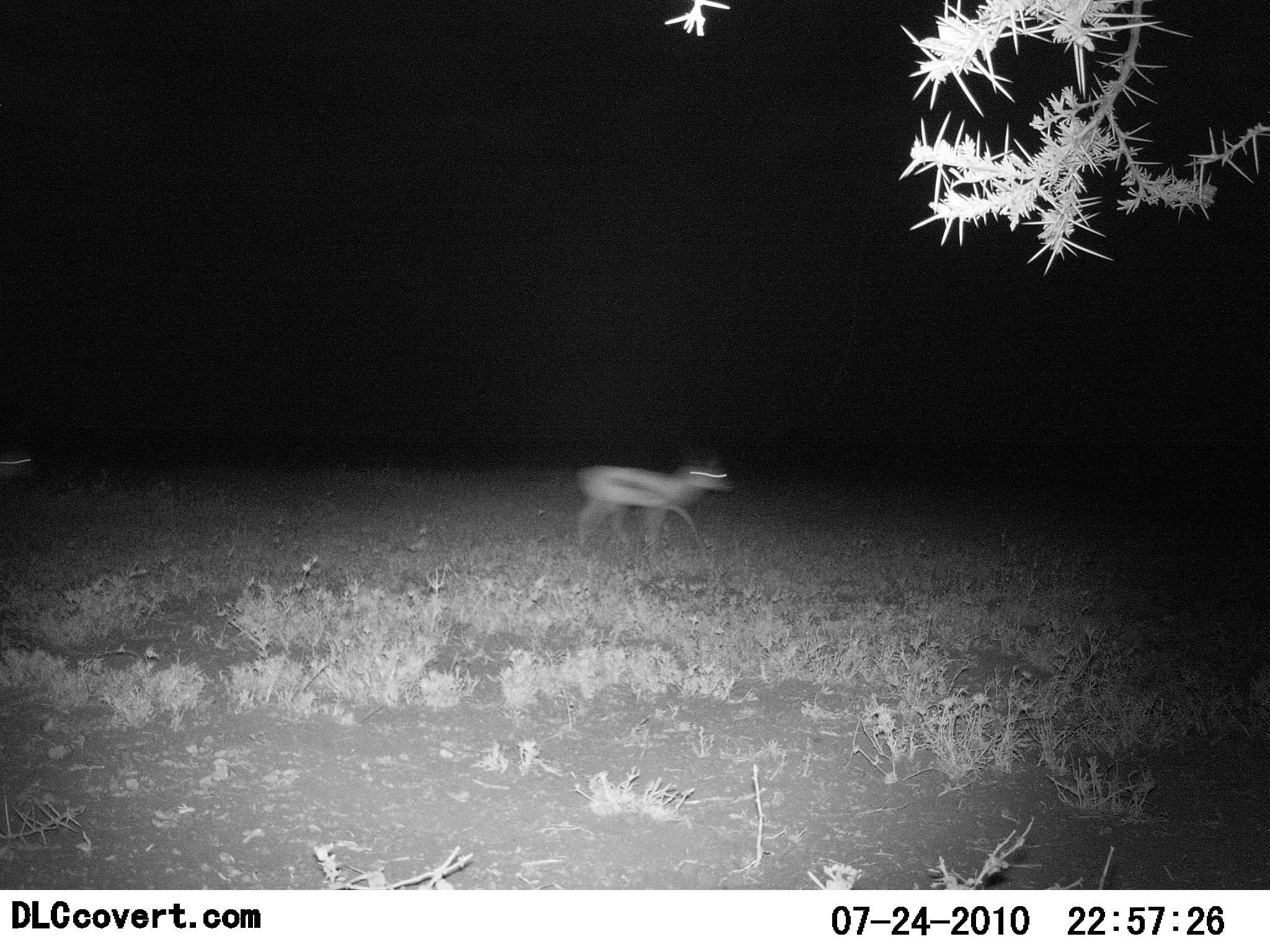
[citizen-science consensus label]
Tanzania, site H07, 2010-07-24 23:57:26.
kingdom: Animalia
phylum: Chordata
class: Mammalia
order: Artiodactyla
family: Bovidae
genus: Eudorcas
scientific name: Eudorcas thomsonii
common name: thomson's gazelle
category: gazellethomsons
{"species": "gazellethomsons (thomson's gazelle) (Eudorcas thomsonii)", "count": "1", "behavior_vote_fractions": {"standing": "7%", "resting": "7%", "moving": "86%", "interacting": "0%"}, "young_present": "14%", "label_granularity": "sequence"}